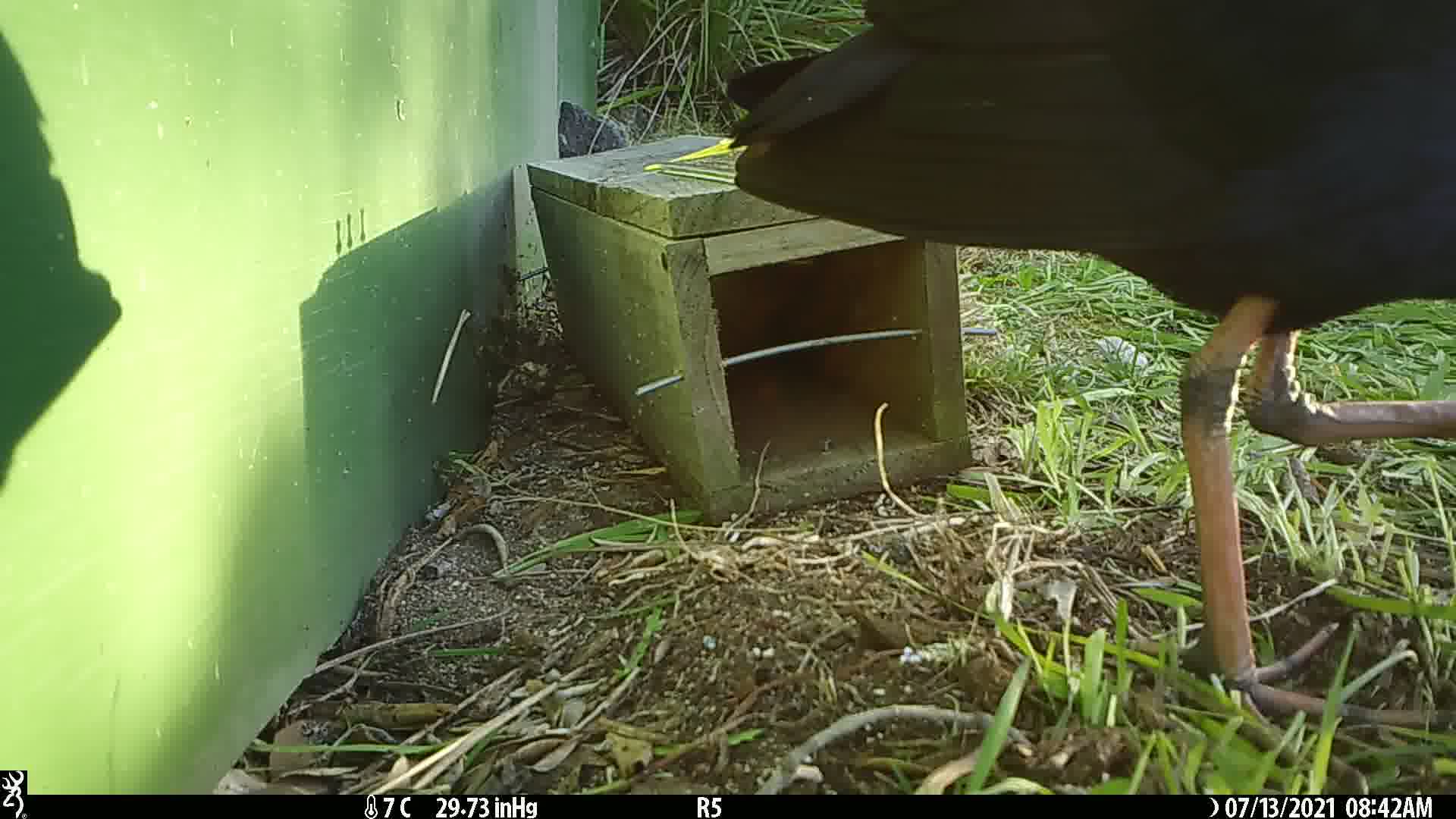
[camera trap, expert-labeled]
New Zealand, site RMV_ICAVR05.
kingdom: Animalia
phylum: Chordata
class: Aves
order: Gruiformes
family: Rallidae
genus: Porphyrio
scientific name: Porphyrio melanotus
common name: australasian swamphen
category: pukeko